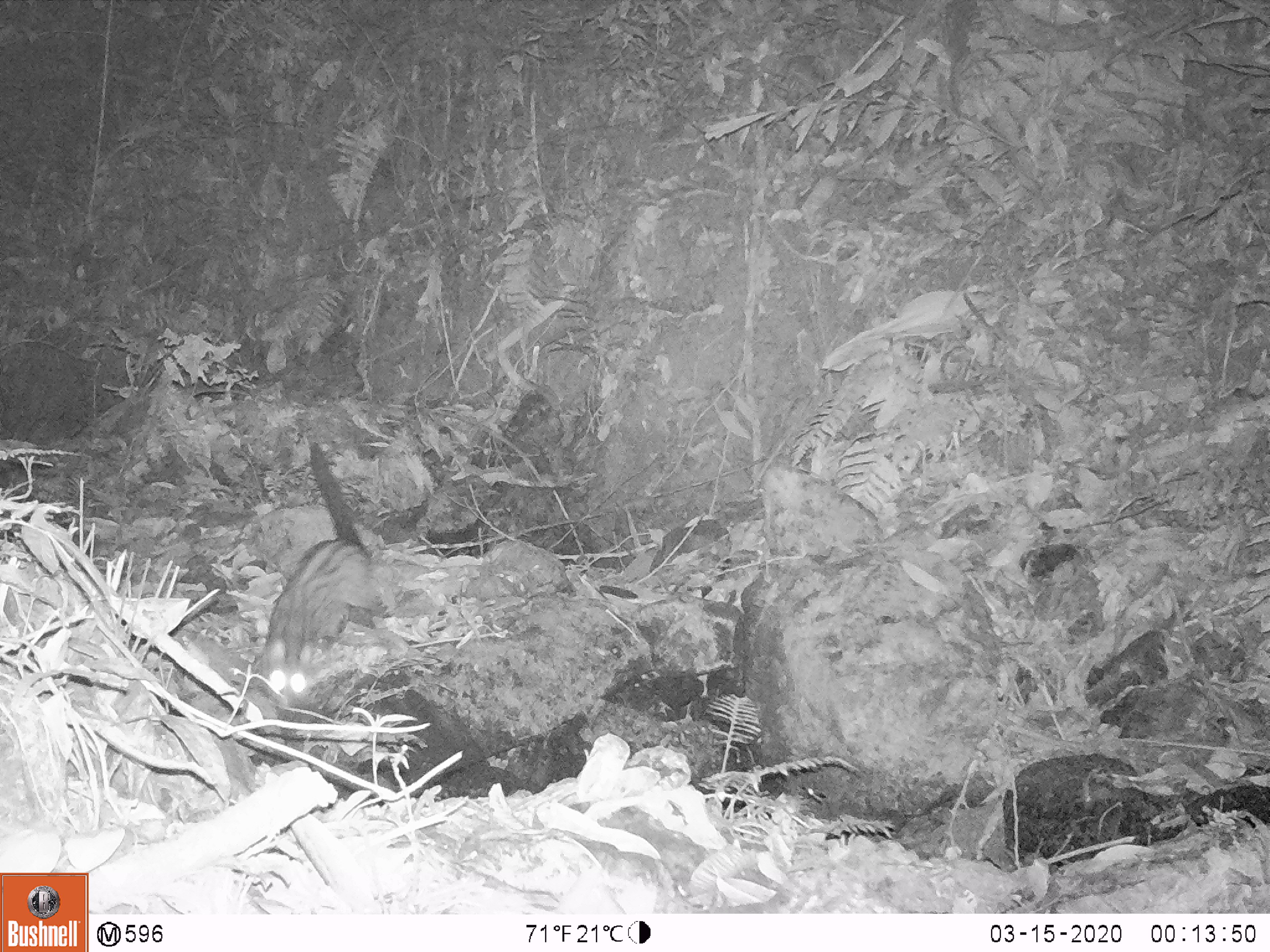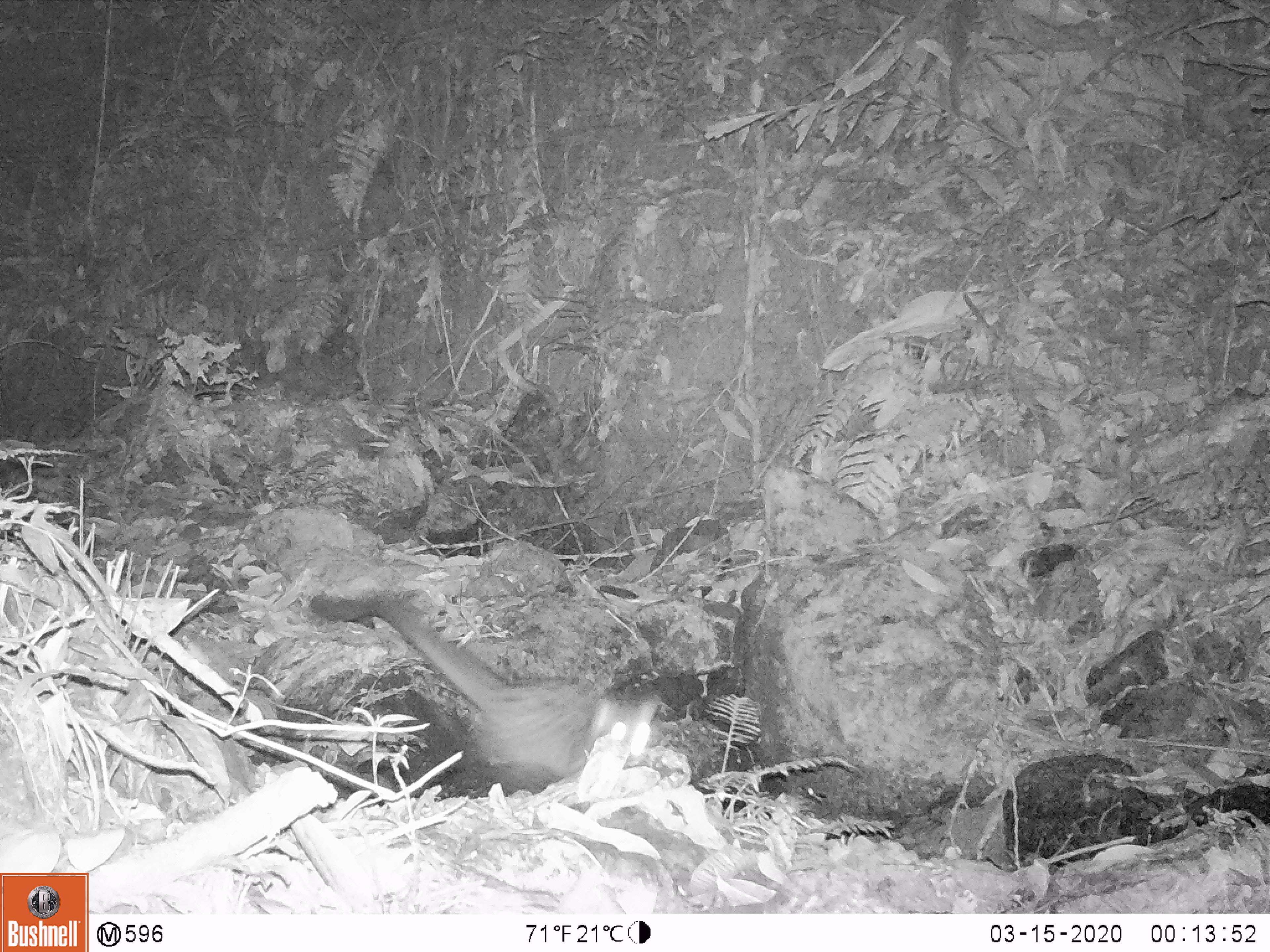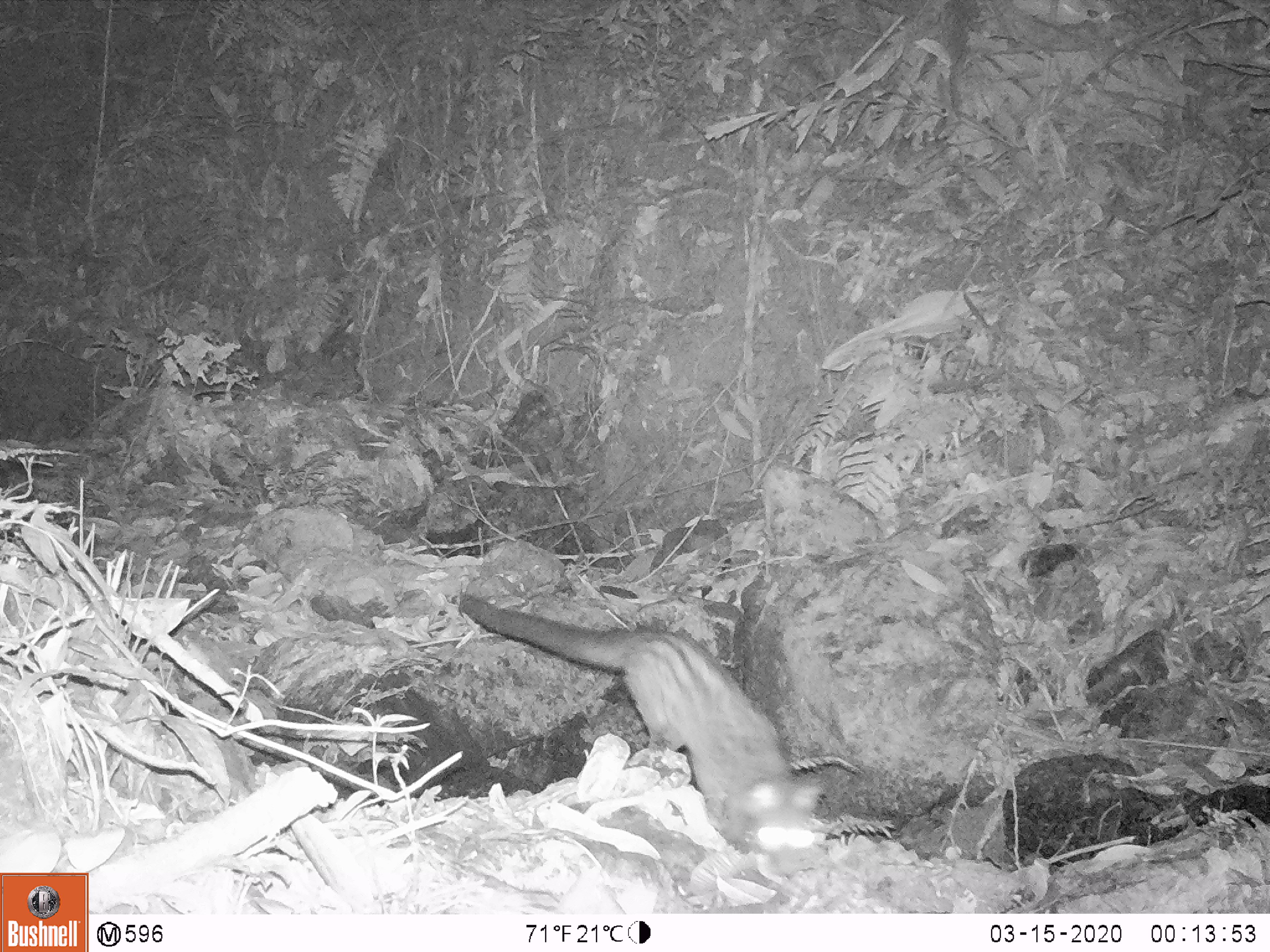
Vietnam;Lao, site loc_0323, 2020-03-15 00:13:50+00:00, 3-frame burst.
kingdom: Animalia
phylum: Chordata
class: Mammalia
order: Carnivora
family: Viverridae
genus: Paradoxurus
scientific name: Paradoxurus hermaphroditus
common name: common palm civet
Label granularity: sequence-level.